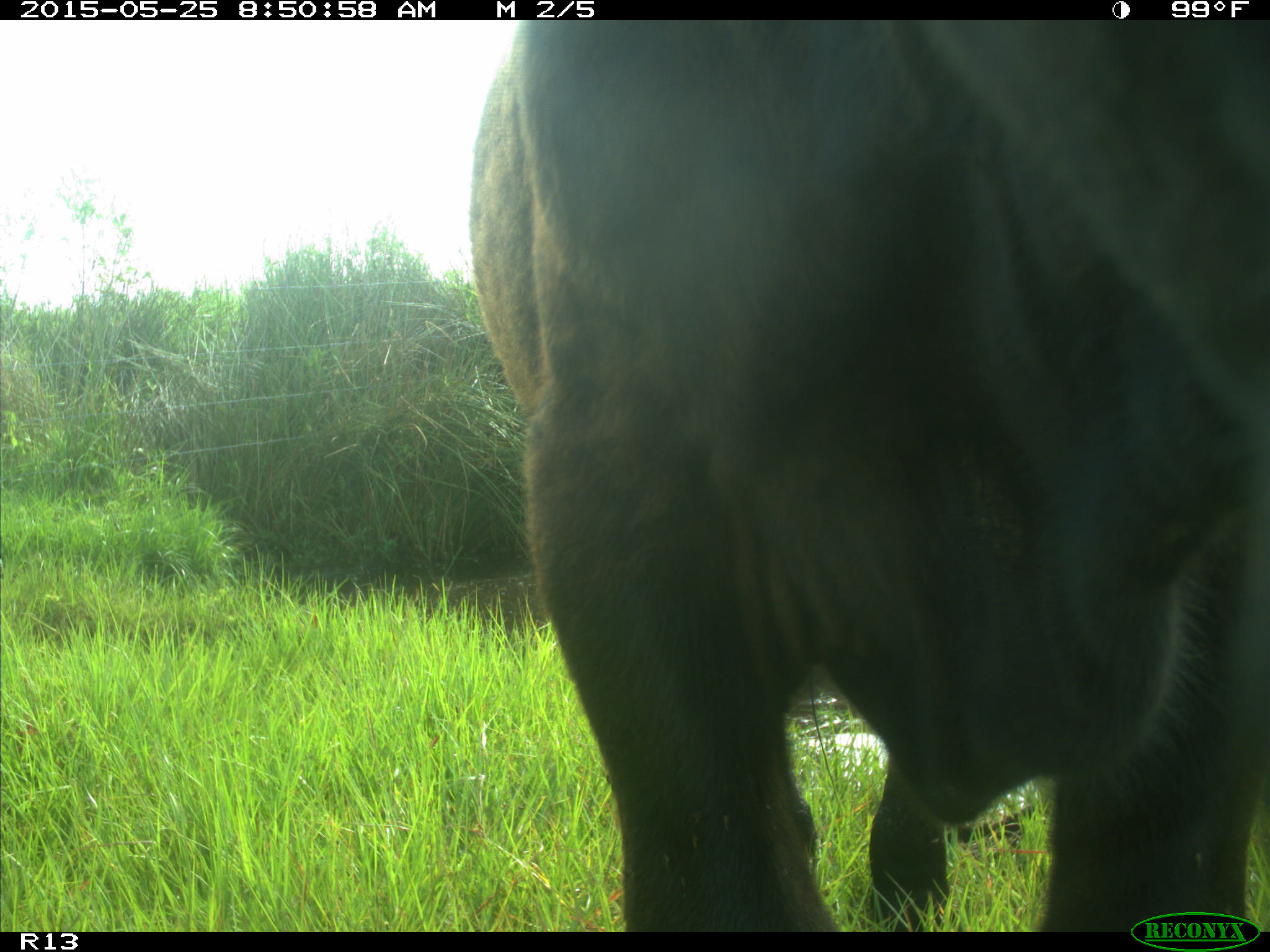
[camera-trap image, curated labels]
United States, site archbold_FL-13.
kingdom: Animalia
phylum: Chordata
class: Mammalia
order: Artiodactyla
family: Bovidae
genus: Bos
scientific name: Bos taurus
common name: domestic cow